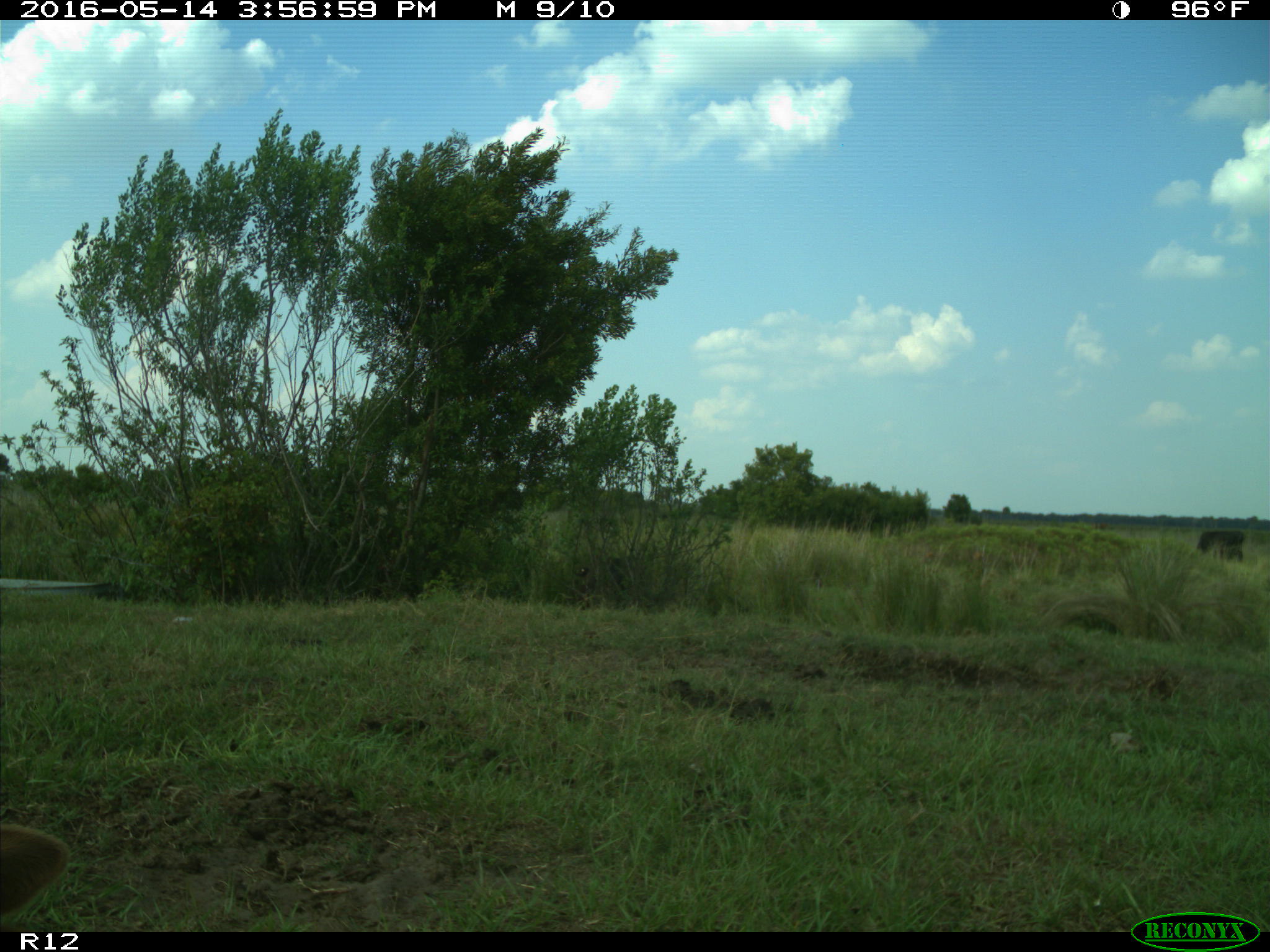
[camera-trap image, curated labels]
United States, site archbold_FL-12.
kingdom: Animalia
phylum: Chordata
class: Mammalia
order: Artiodactyla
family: Bovidae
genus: Bos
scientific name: Bos taurus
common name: domestic cow